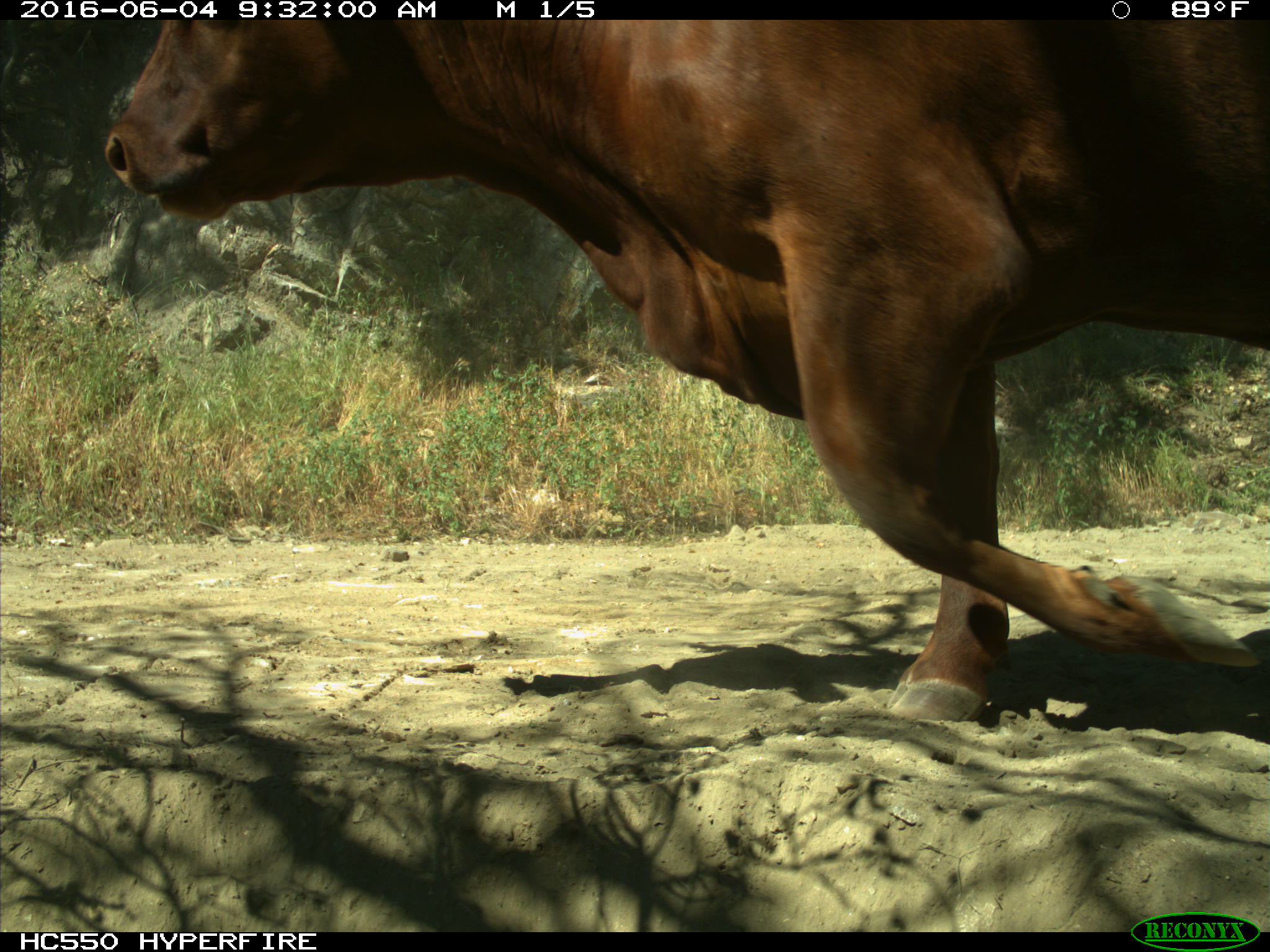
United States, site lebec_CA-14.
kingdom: Animalia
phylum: Chordata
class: Mammalia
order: Artiodactyla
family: Bovidae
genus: Bos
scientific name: Bos taurus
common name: domestic cow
Bos taurus (domestic cow).